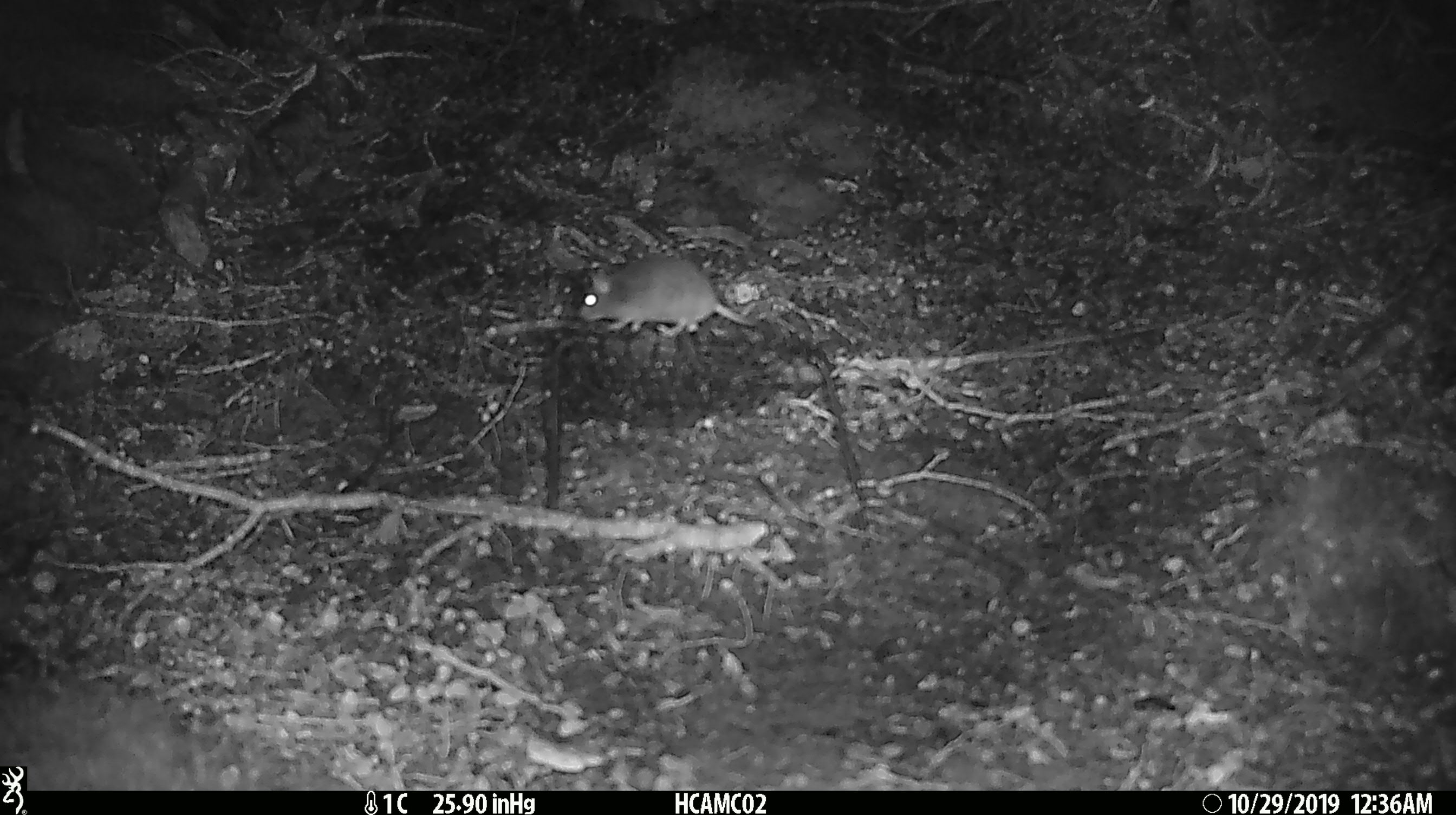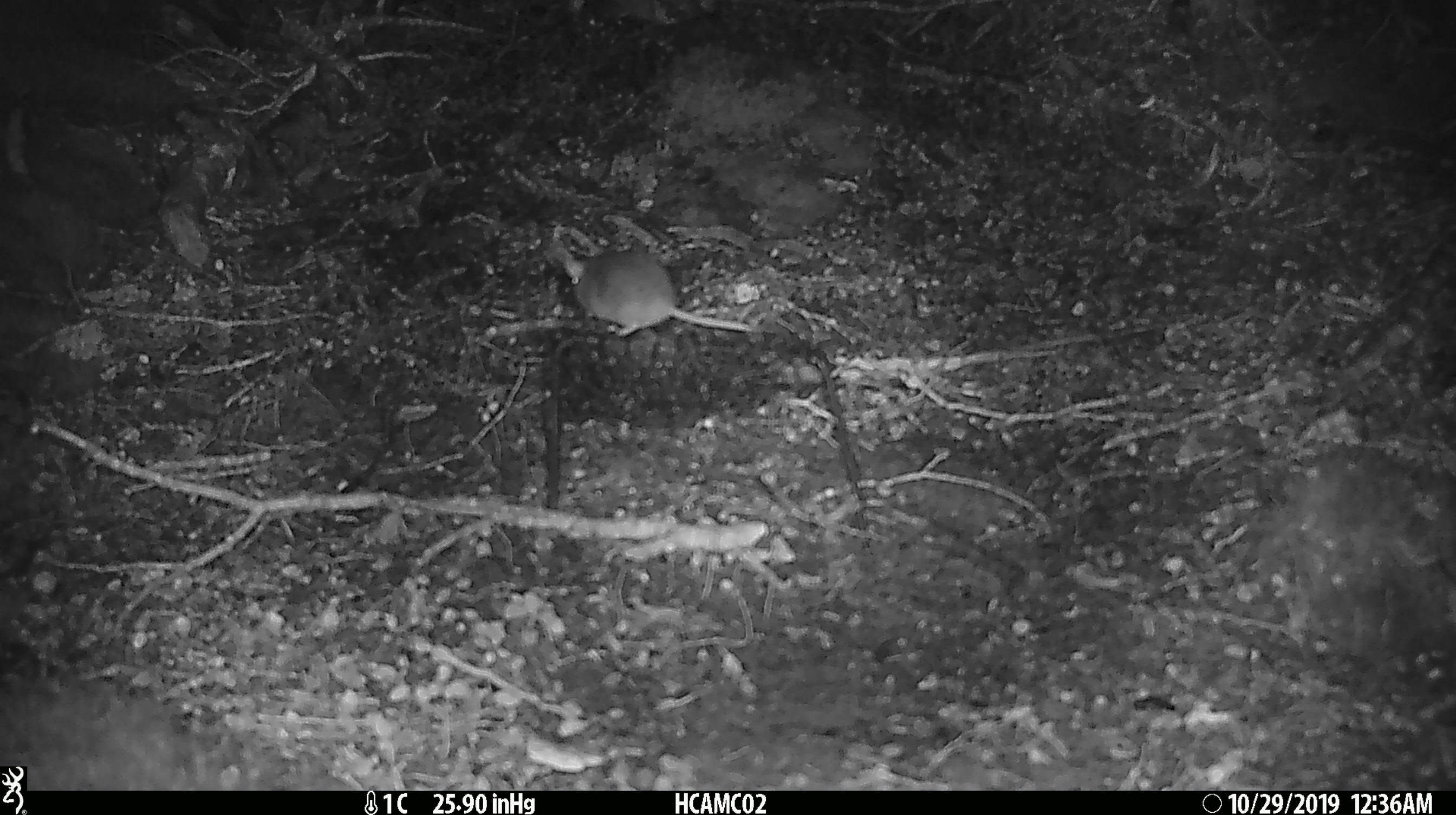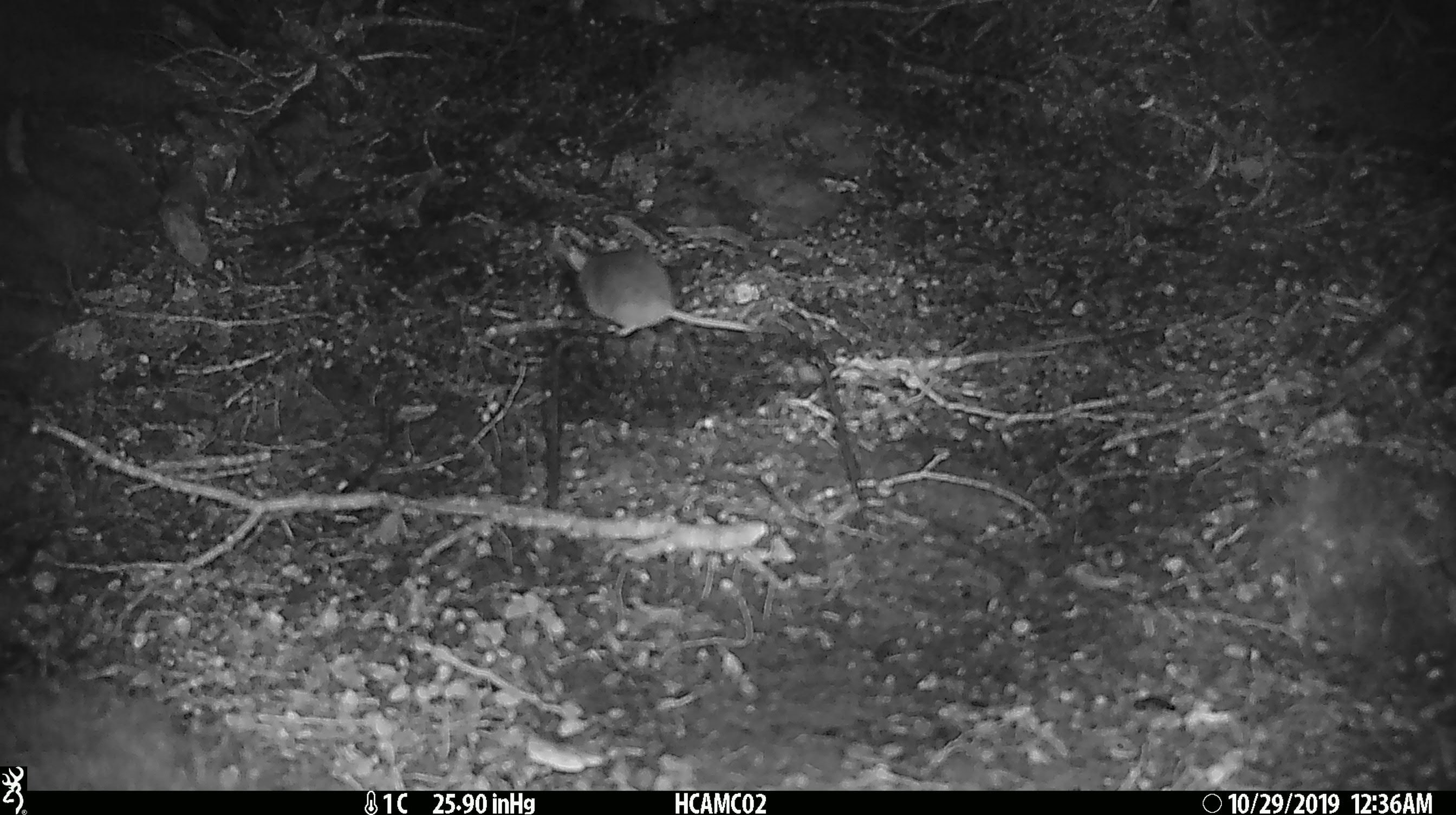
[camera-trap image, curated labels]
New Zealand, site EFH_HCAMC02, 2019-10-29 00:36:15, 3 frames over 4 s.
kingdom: Animalia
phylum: Chordata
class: Mammalia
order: Rodentia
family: Muridae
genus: Mus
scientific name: Mus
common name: mouse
Mouse (Mus).